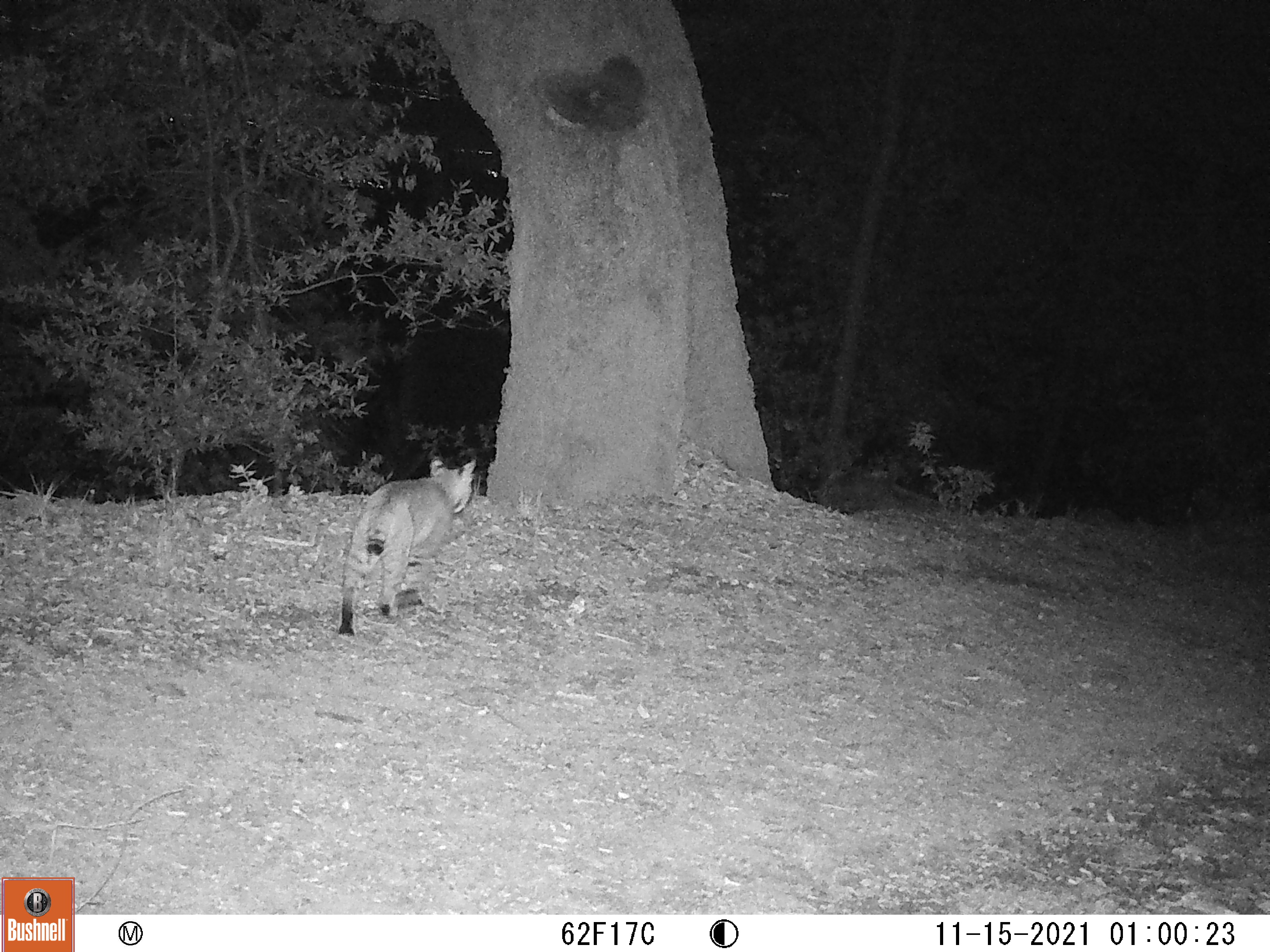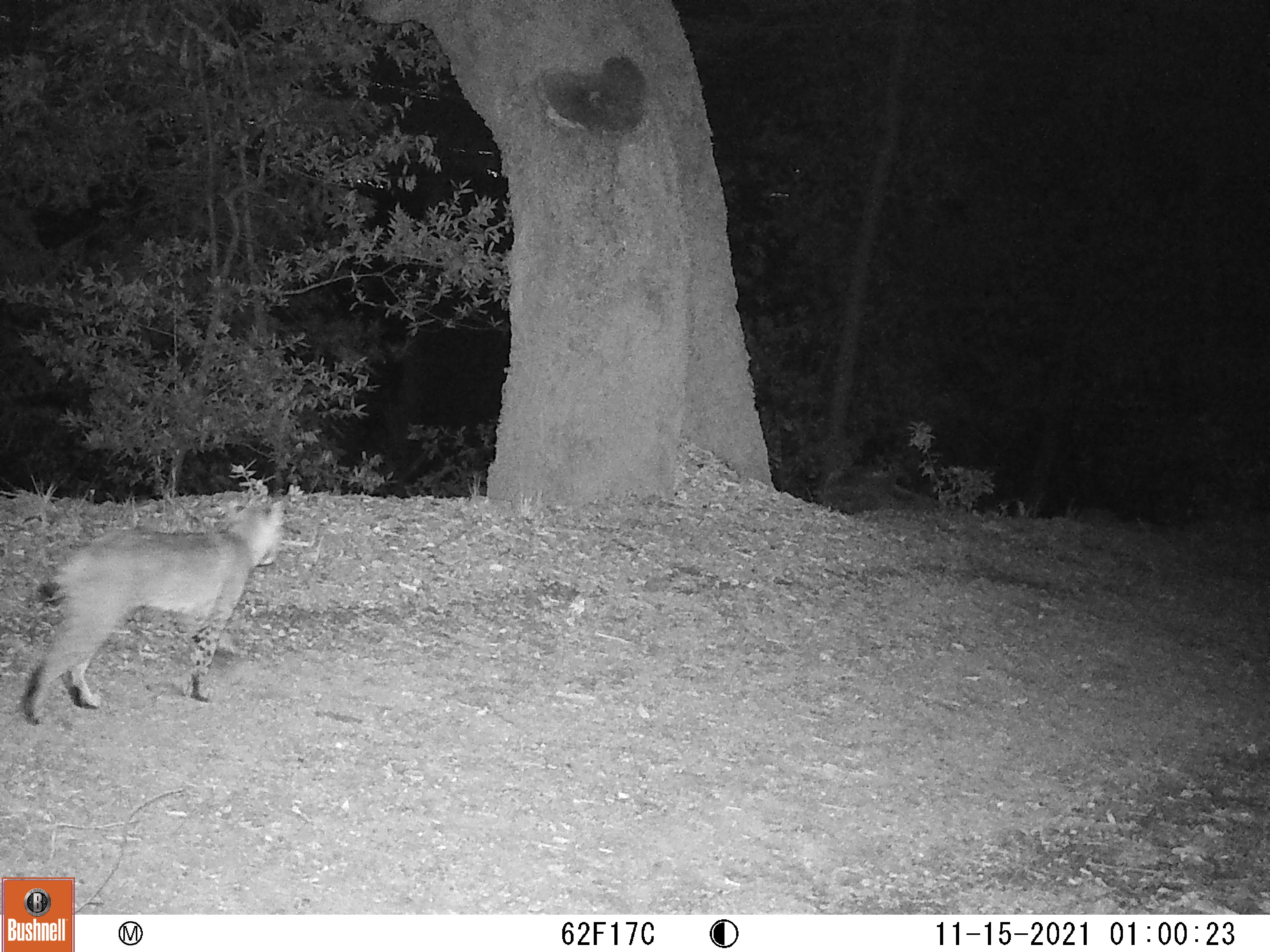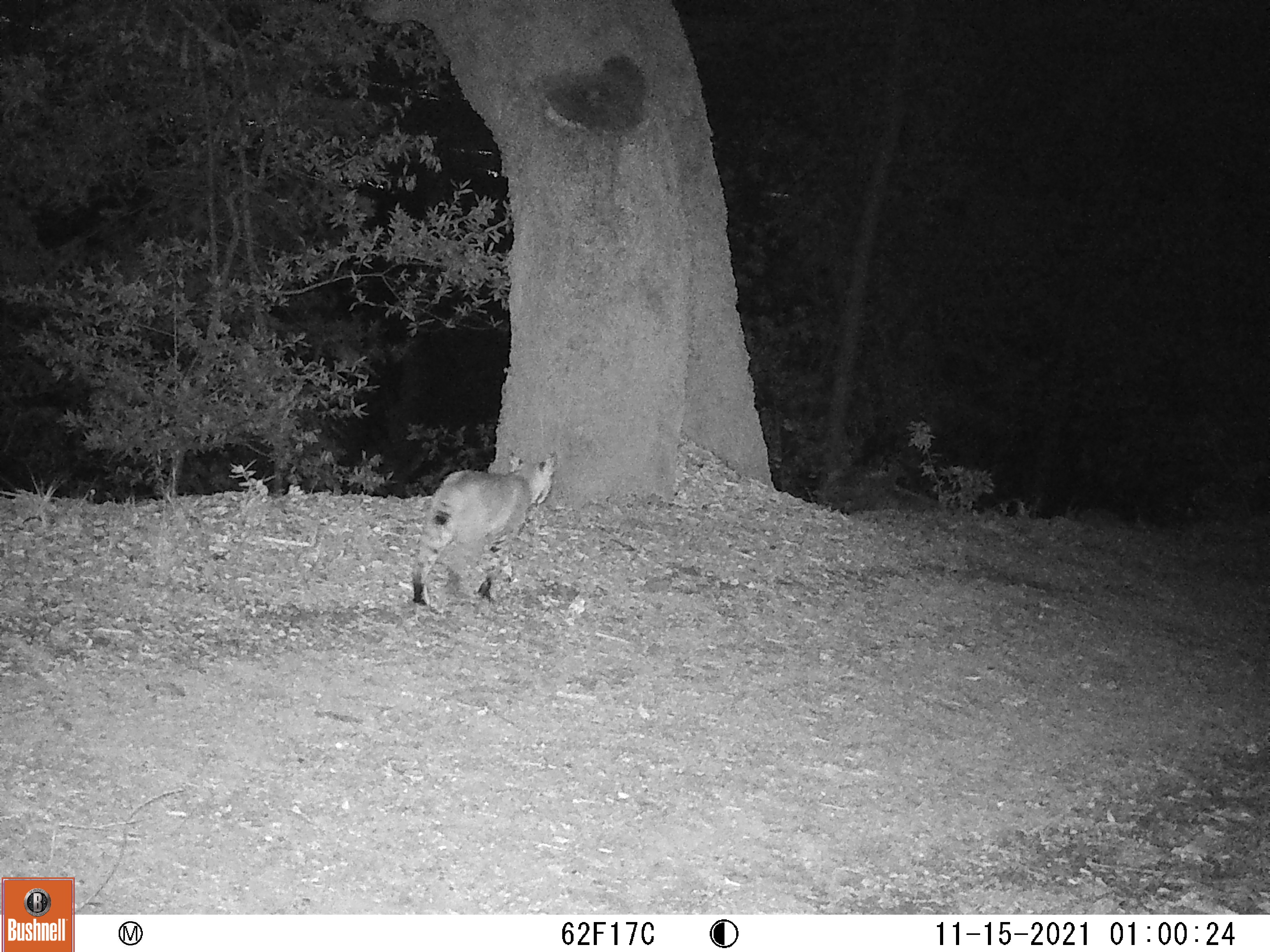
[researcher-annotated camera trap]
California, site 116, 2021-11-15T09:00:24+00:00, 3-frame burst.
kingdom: Animalia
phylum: Chordata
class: Mammalia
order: Carnivora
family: Felidae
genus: Lynx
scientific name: Lynx rufus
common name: bobcat